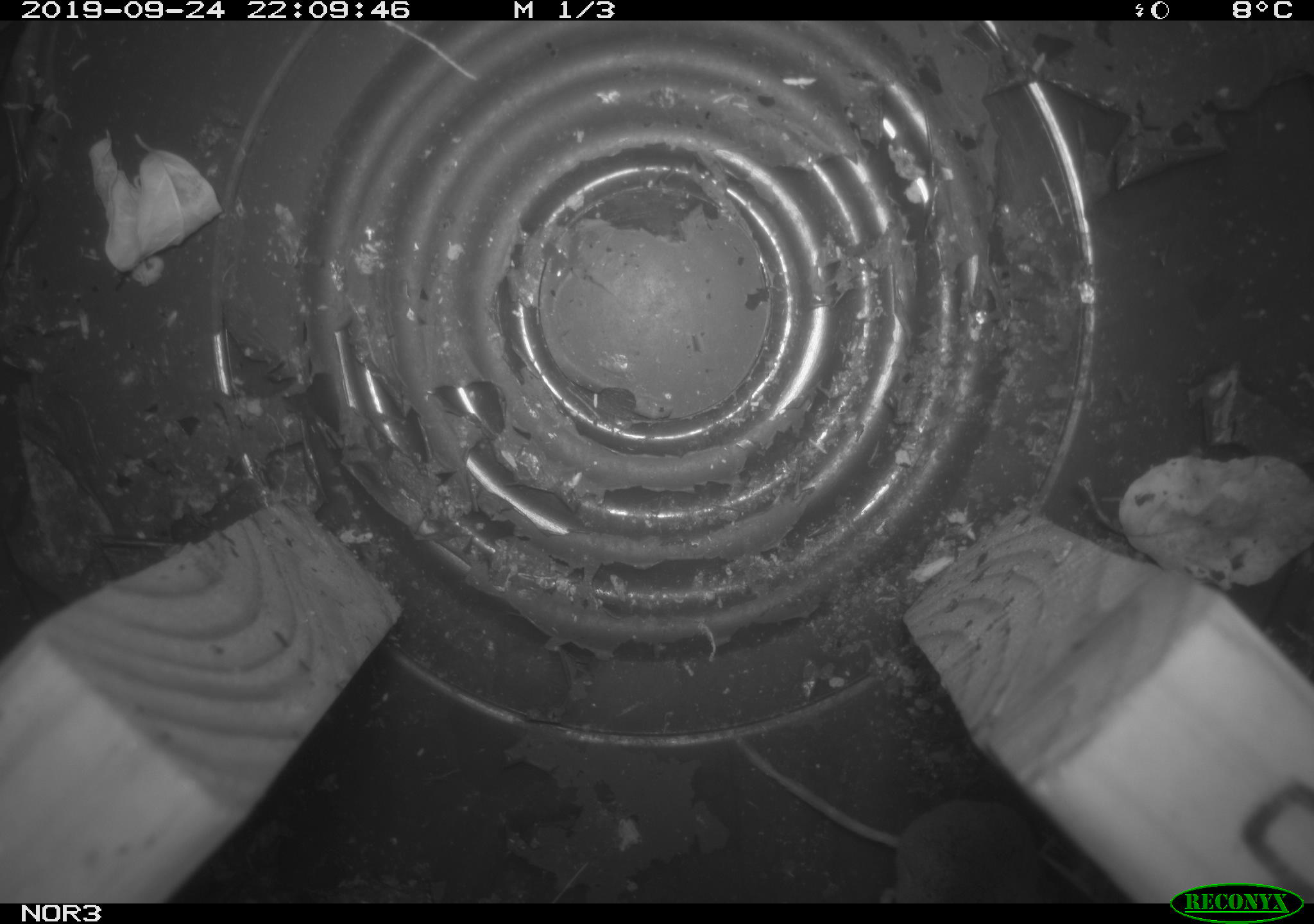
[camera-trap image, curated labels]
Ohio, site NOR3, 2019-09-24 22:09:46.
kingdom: Animalia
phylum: Chordata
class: Mammalia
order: Eulipotyphla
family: Soricidae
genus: Sorex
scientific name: Sorex cinereus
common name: masked shrew